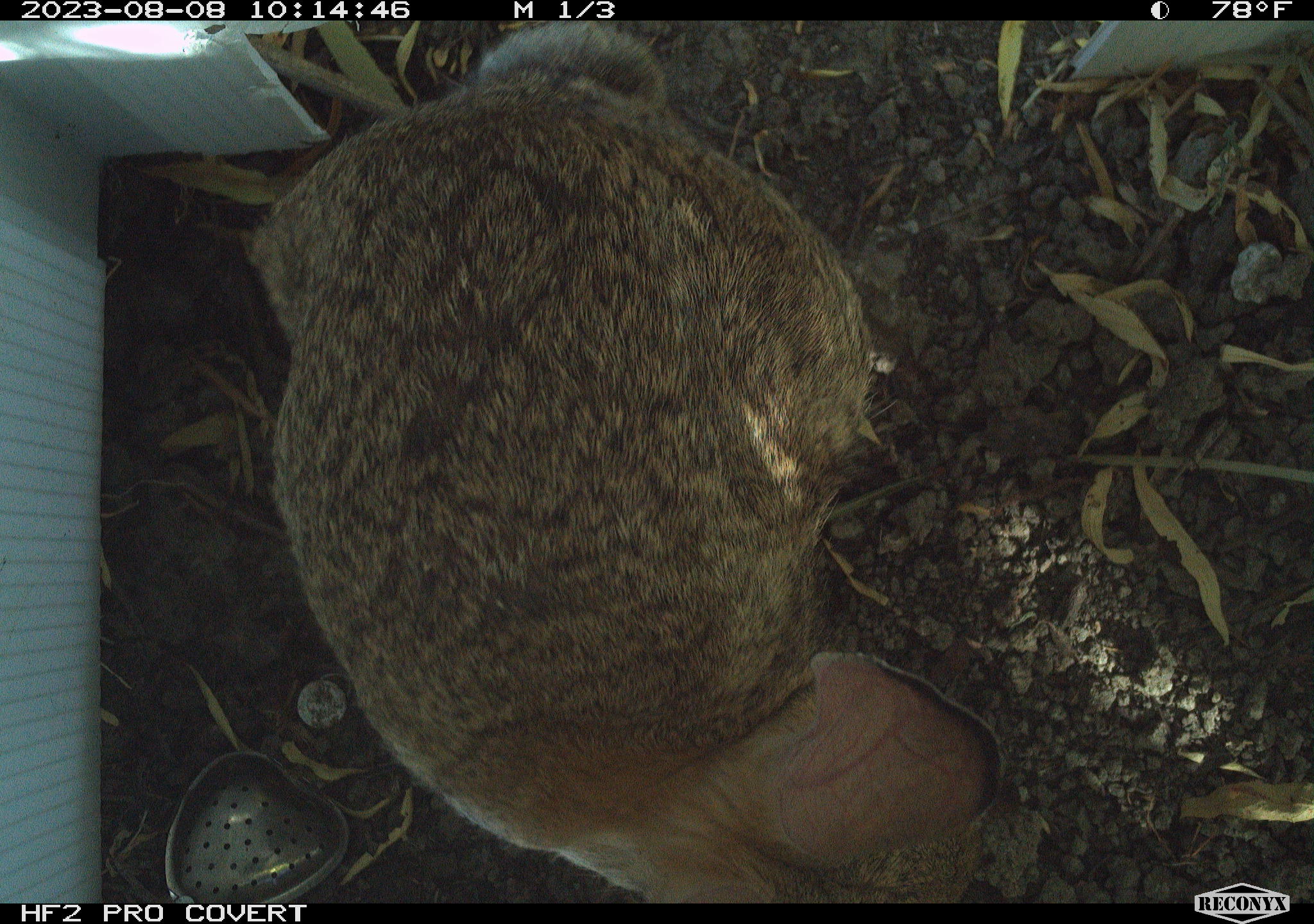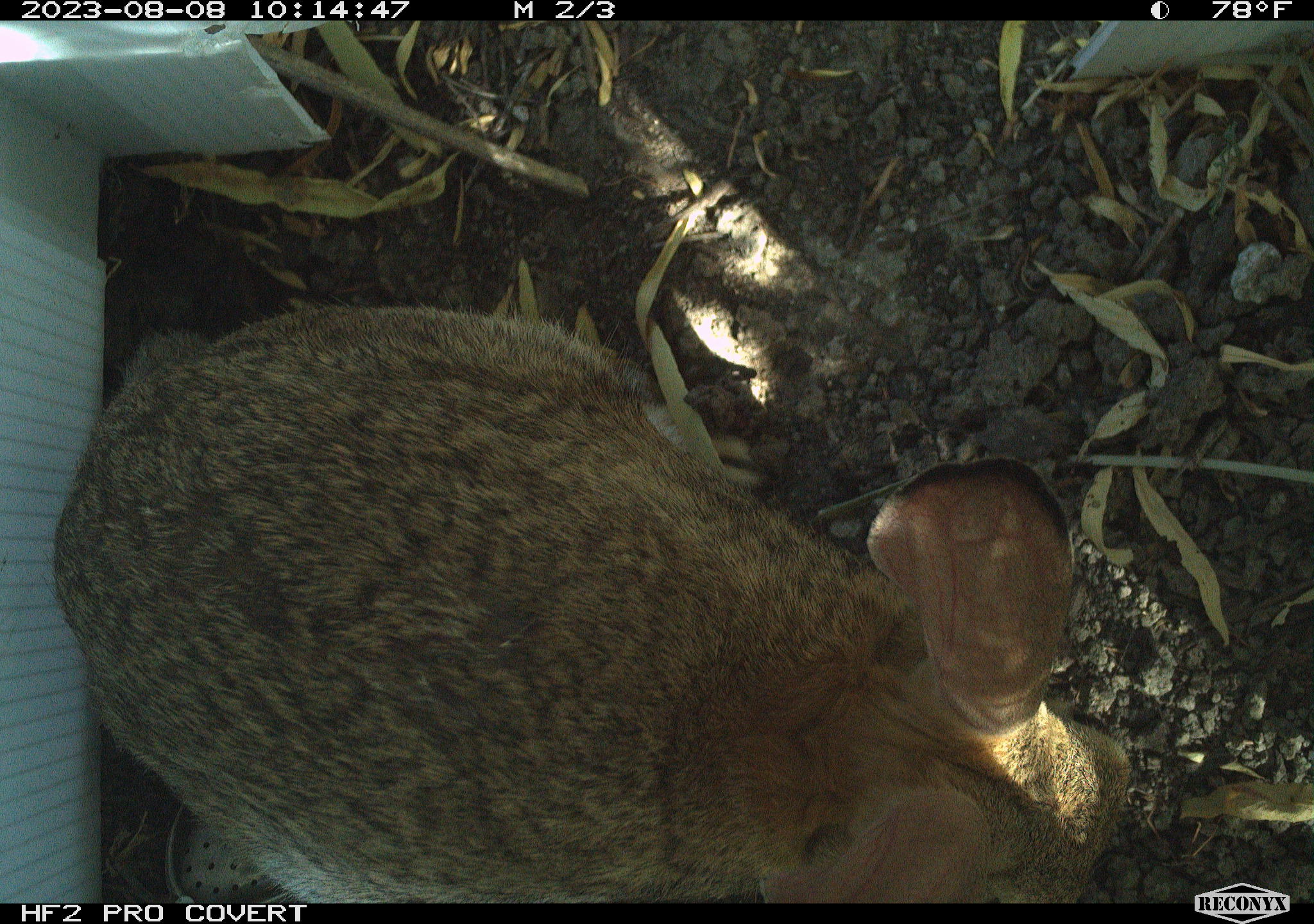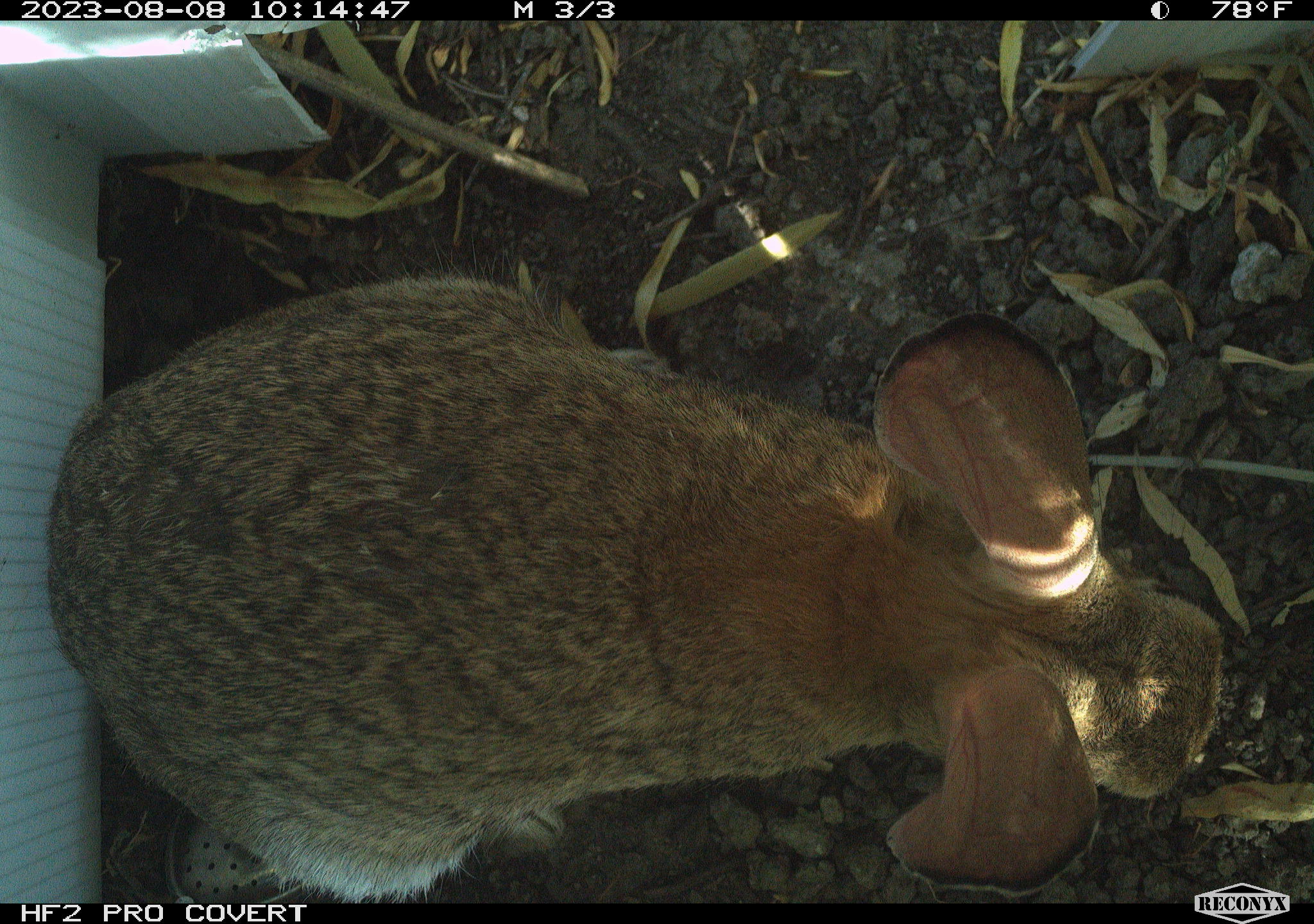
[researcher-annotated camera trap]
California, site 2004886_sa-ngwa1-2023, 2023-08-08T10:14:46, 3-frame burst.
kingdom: Animalia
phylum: Chordata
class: Mammalia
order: Lagomorpha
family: Leporidae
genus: Sylvilagus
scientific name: Sylvilagus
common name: cottontail rabbits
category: sylvilagus species